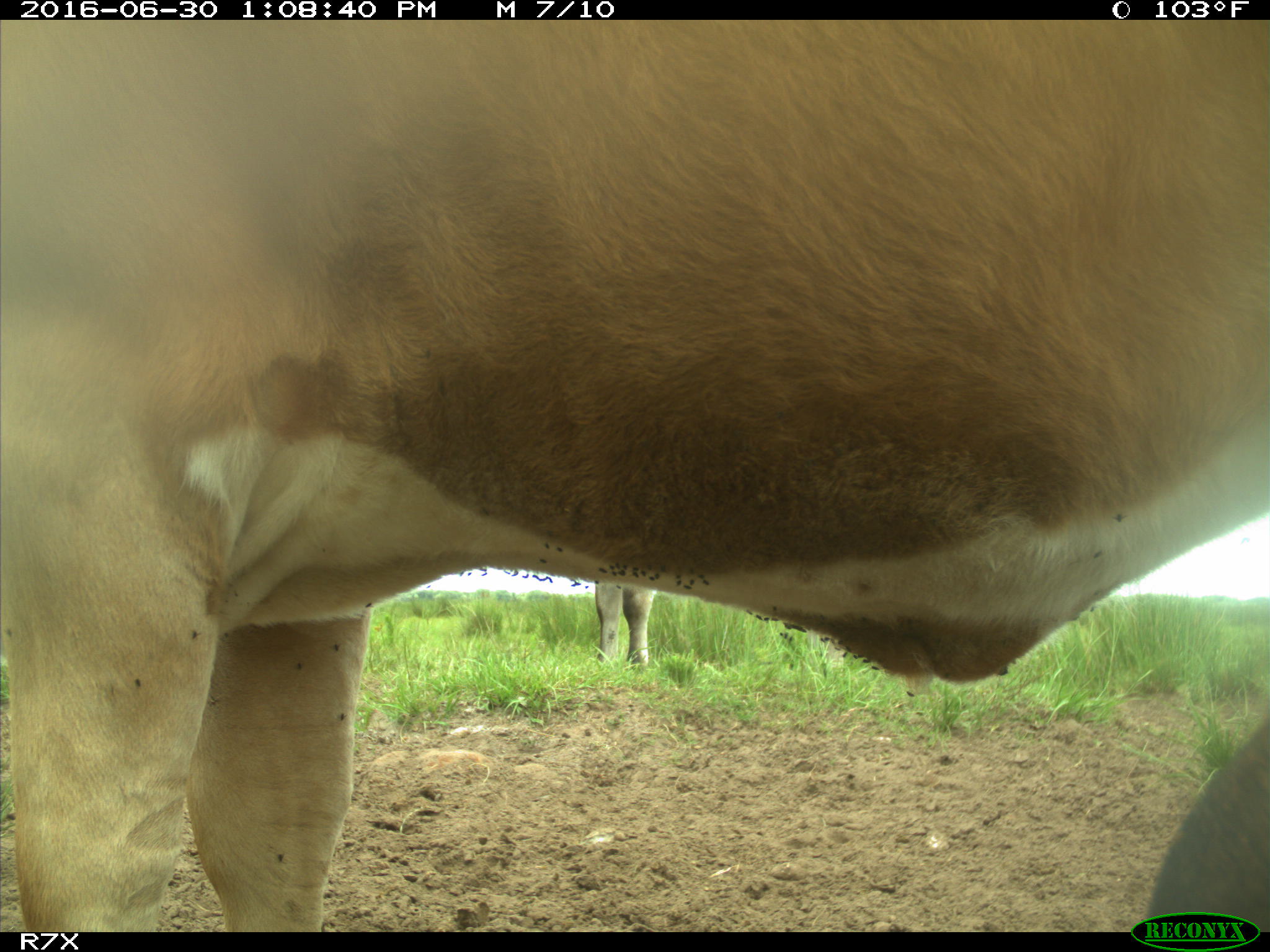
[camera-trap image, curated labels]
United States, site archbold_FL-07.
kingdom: Animalia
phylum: Chordata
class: Mammalia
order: Artiodactyla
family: Bovidae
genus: Bos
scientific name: Bos taurus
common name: domestic cow